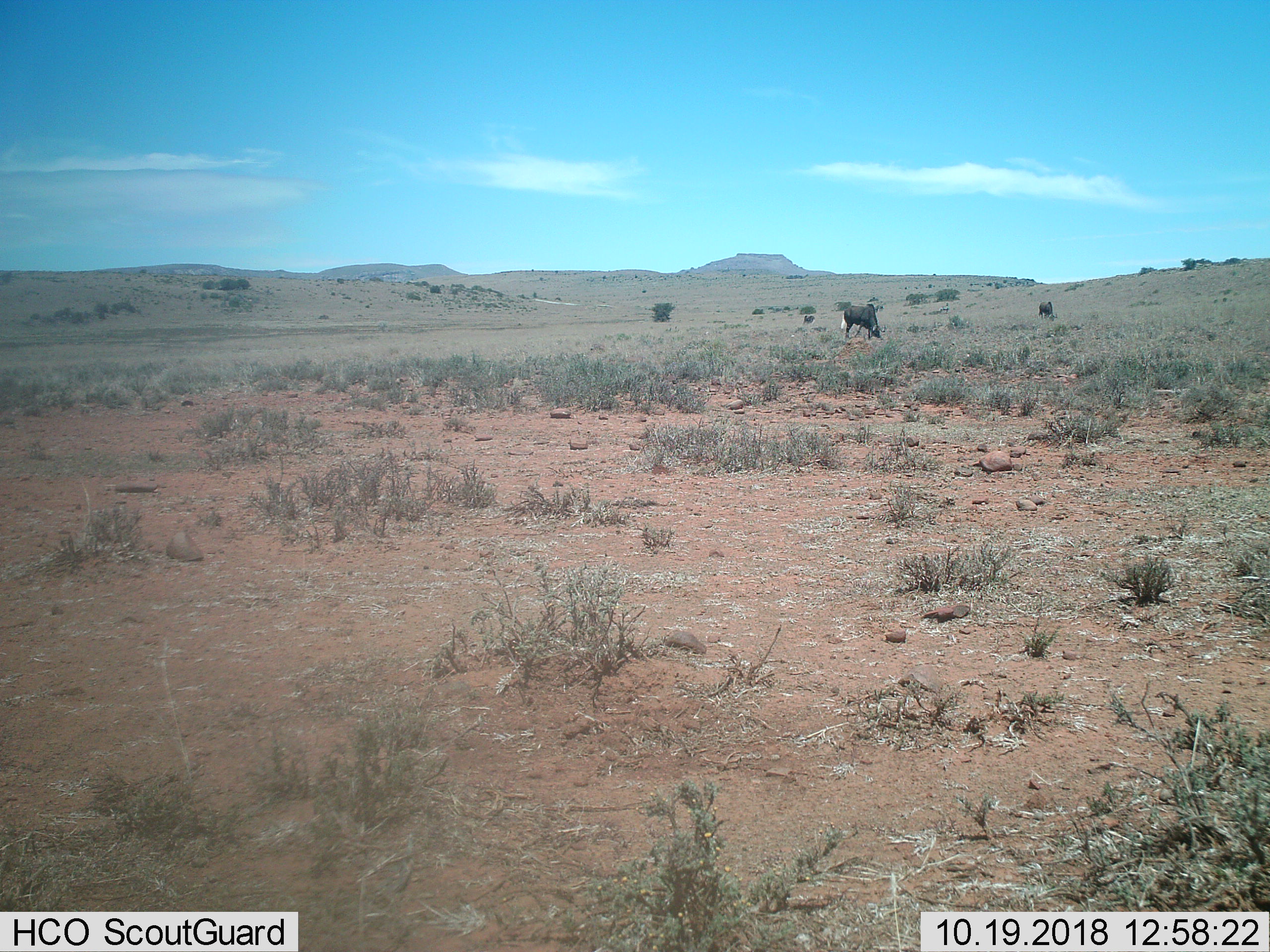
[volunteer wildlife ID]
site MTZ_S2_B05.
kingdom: Animalia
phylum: Chordata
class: Mammalia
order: Artiodactyla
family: Bovidae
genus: Connochaetes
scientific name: Connochaetes gnou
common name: black wildebeest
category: wildebeestblack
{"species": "wildebeestblack (black wildebeest) (Connochaetes gnou)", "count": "2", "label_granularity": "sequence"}